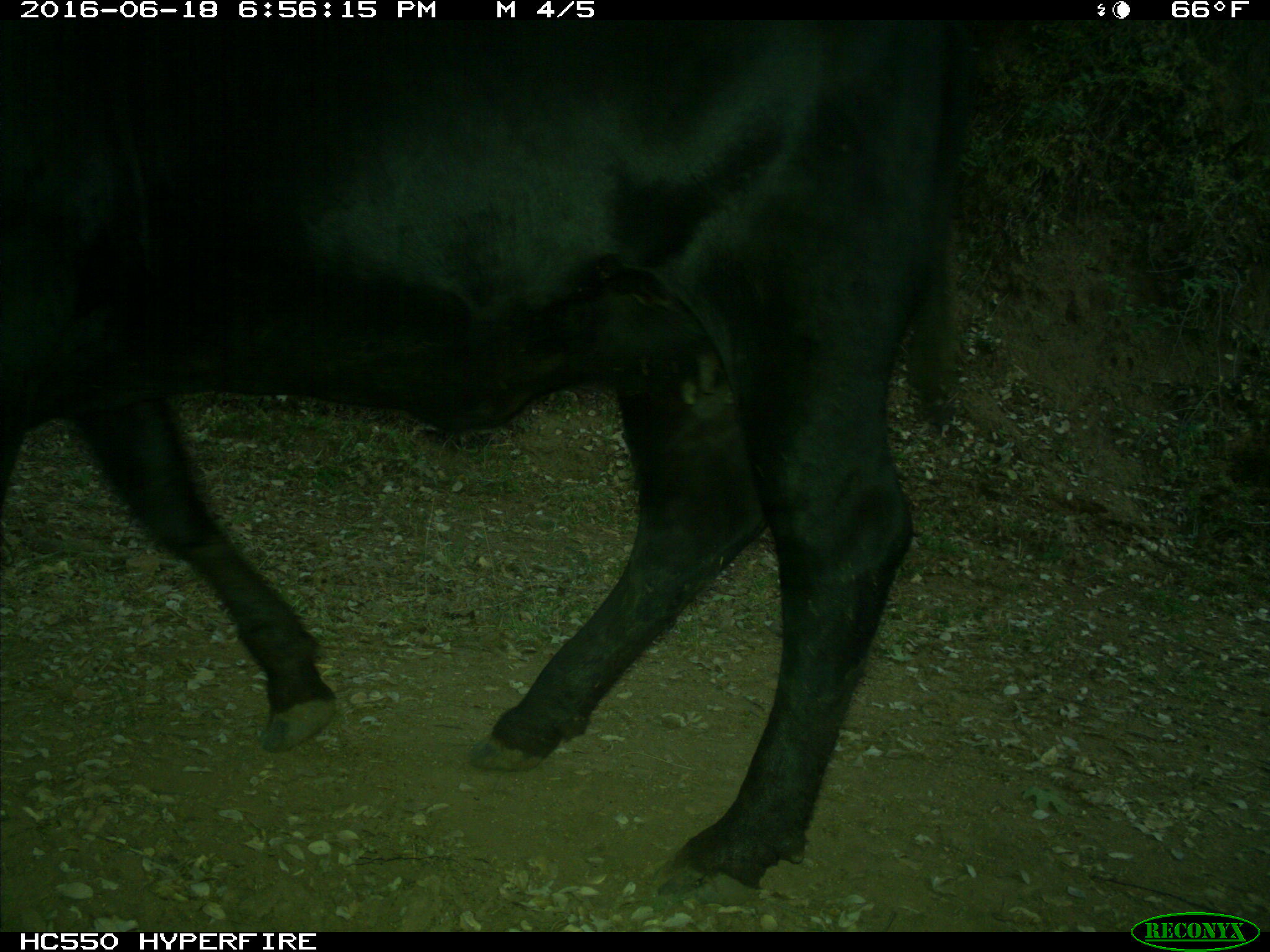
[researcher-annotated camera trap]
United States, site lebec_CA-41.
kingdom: Animalia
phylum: Chordata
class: Mammalia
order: Artiodactyla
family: Bovidae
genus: Bos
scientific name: Bos taurus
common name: domestic cow